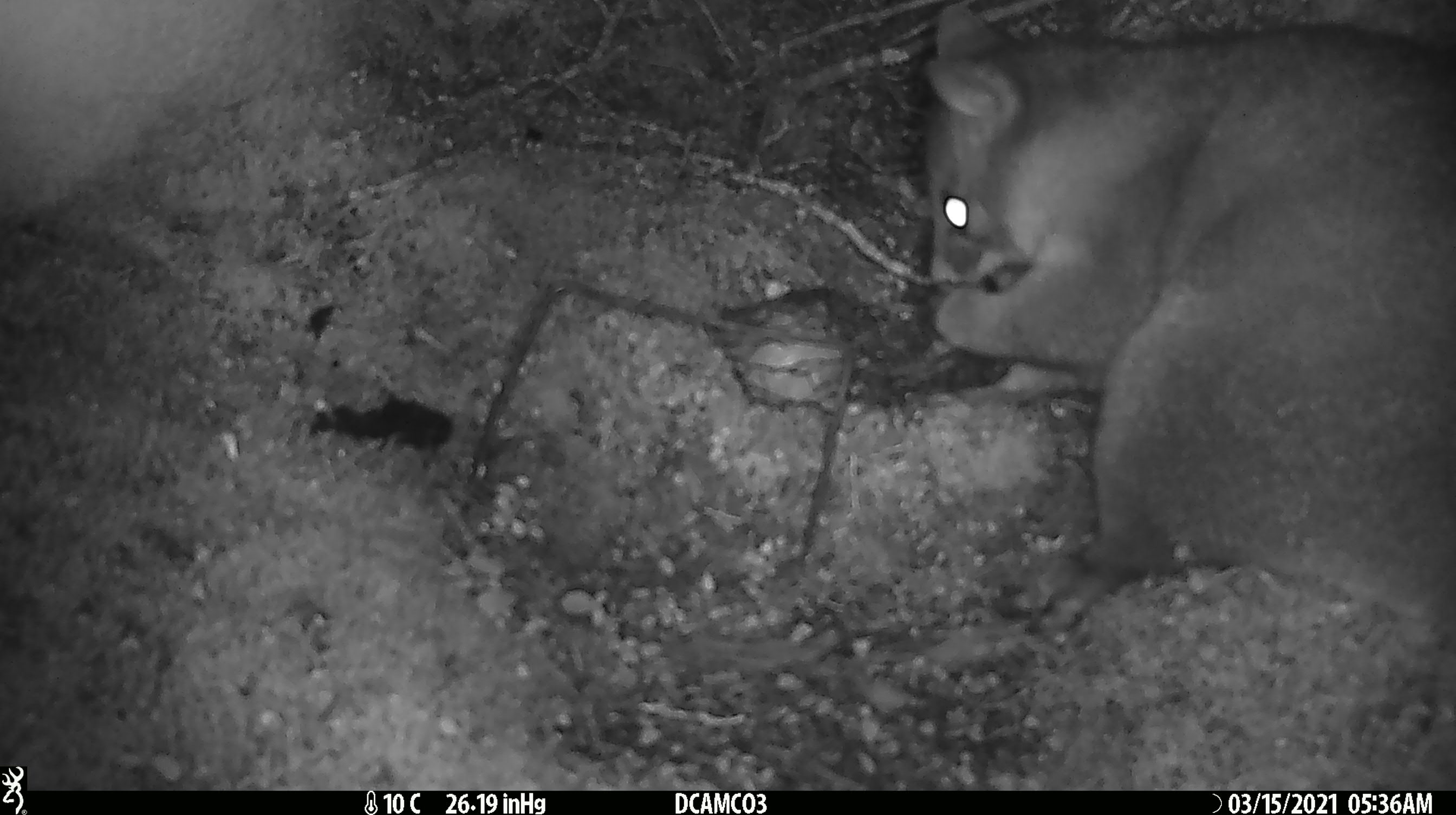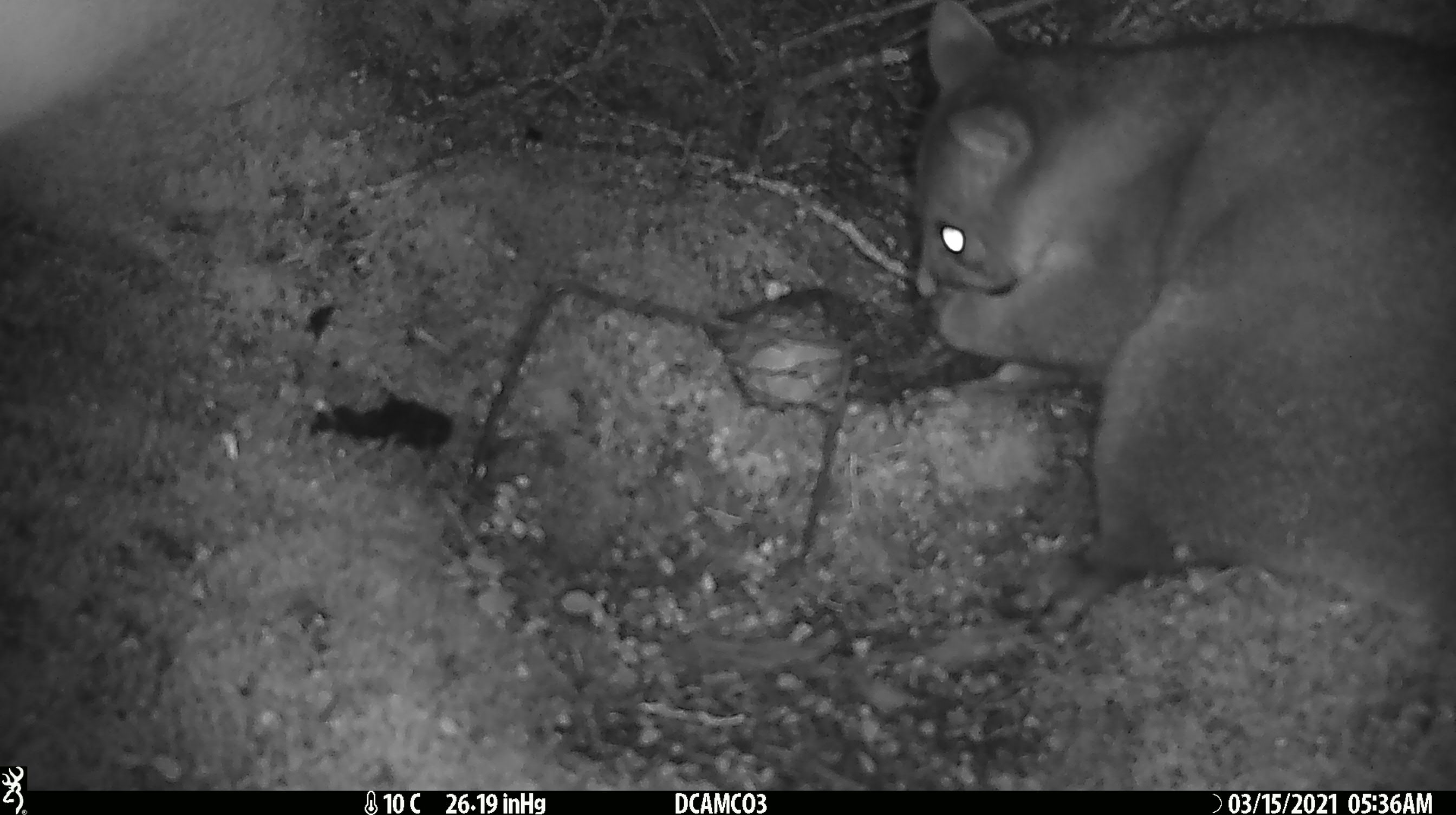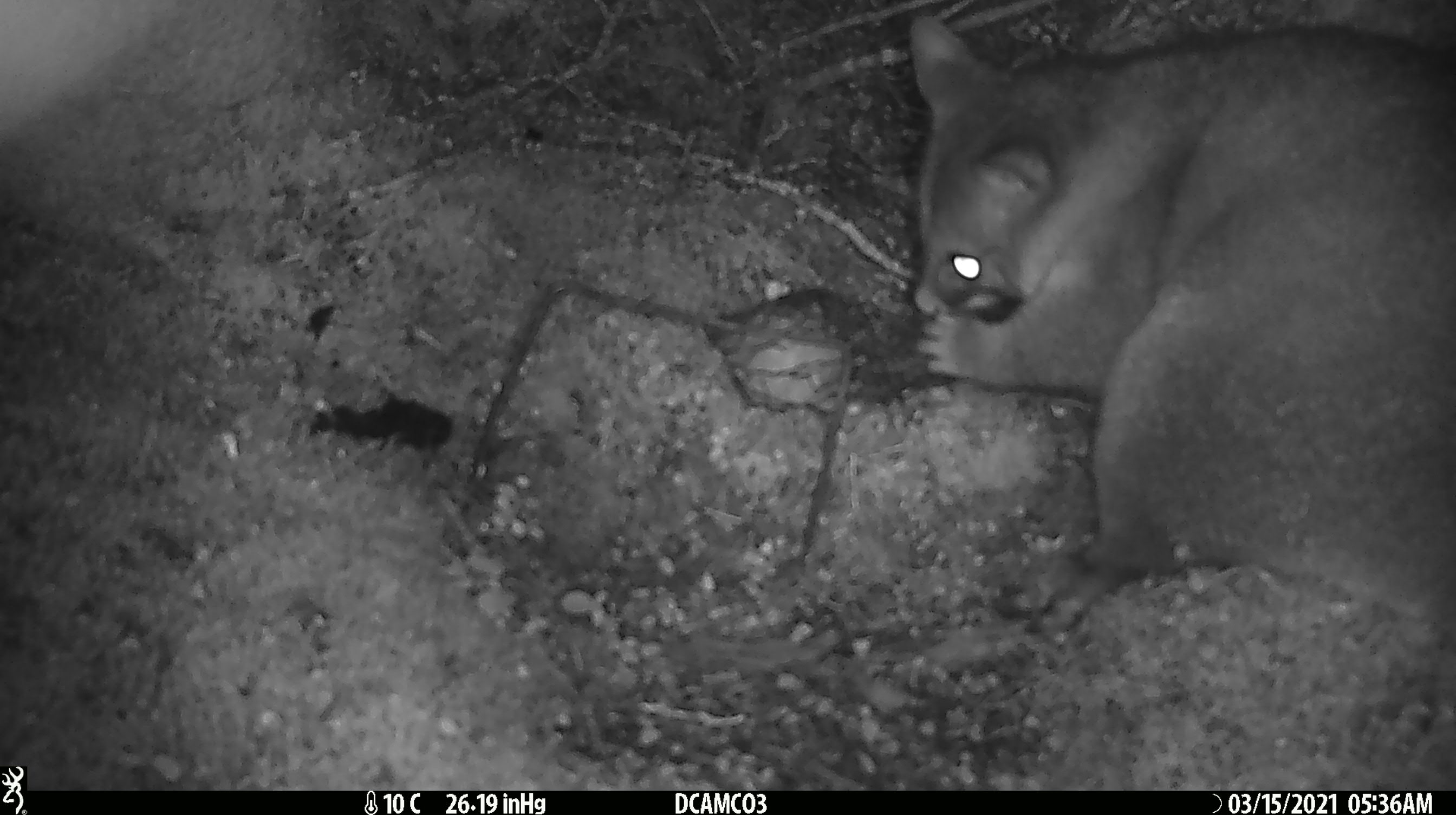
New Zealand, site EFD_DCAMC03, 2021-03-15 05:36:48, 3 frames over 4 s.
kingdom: Animalia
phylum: Chordata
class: Mammalia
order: Diprotodontia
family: Phalangeridae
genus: Trichosurus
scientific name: Trichosurus vulpecula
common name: common brushtail possum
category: possum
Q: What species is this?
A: Possum (common brushtail possum) (Trichosurus vulpecula).